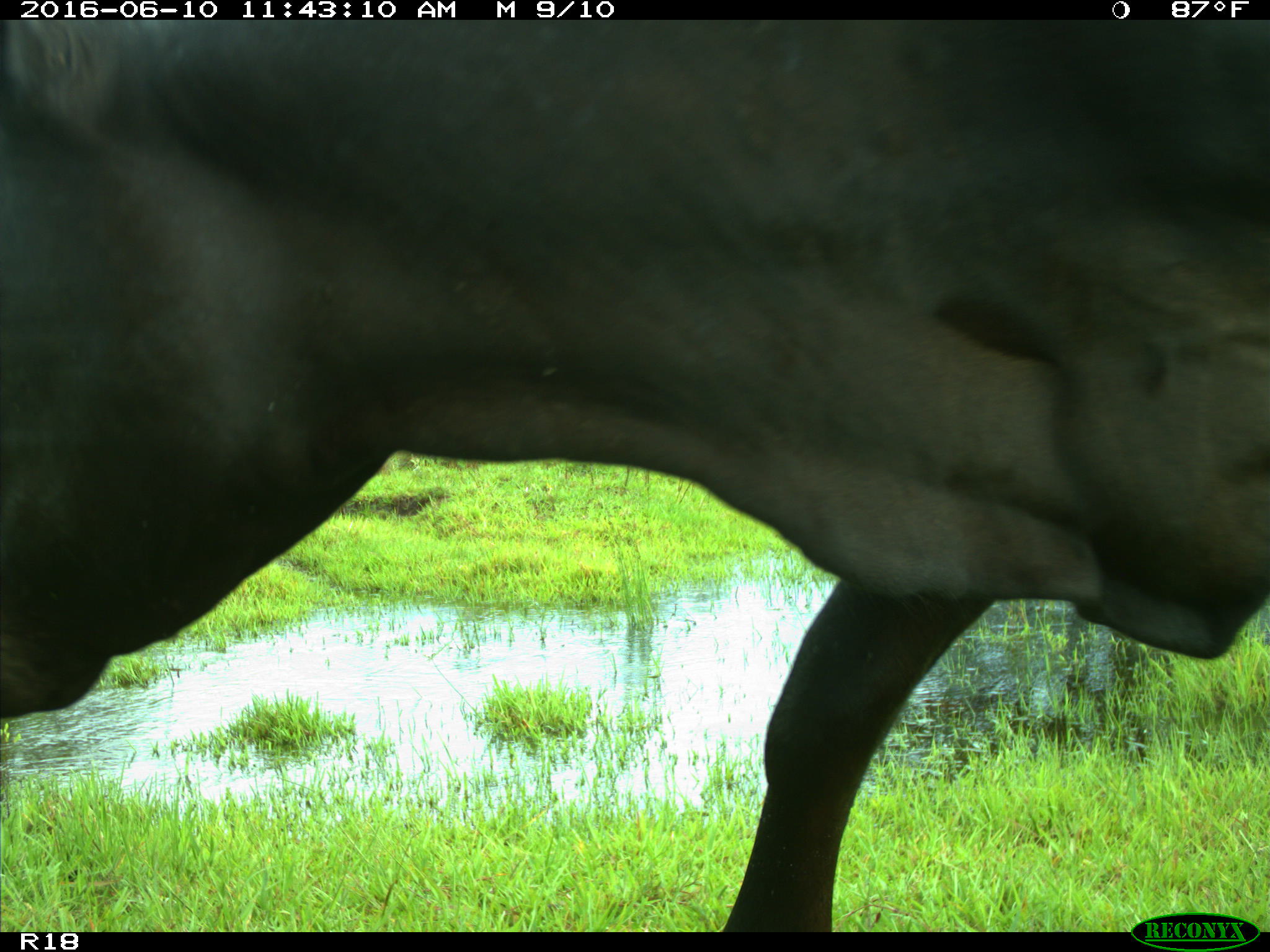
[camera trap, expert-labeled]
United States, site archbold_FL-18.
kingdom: Animalia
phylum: Chordata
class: Mammalia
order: Artiodactyla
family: Bovidae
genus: Bos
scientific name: Bos taurus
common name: domestic cow